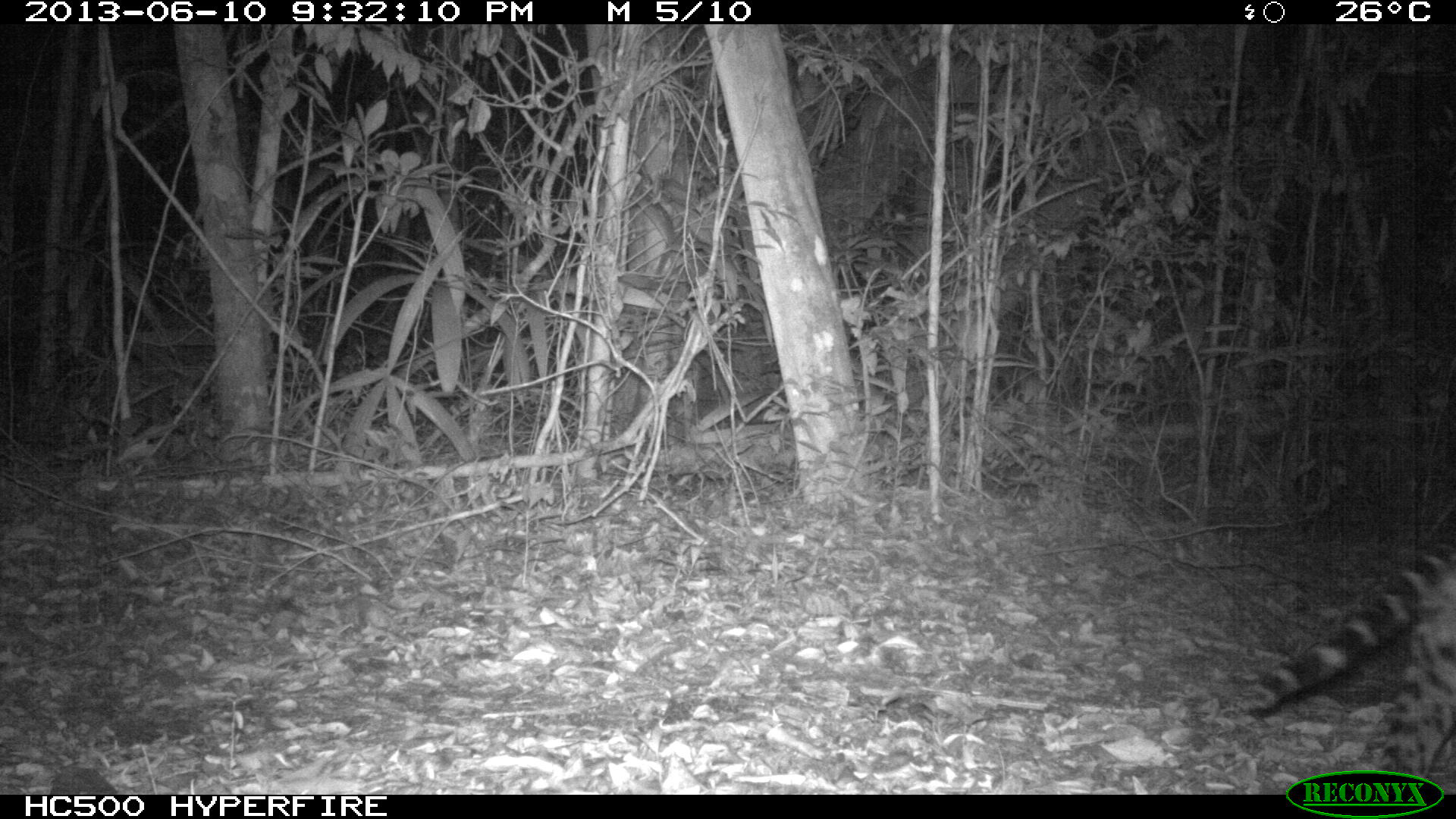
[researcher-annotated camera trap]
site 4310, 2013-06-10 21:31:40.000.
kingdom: Animalia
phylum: Chordata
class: Mammalia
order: Carnivora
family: Felidae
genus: Leopardus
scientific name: Leopardus pardalis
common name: ocelot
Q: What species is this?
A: Leopardus pardalis (ocelot).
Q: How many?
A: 1.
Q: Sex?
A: Male.